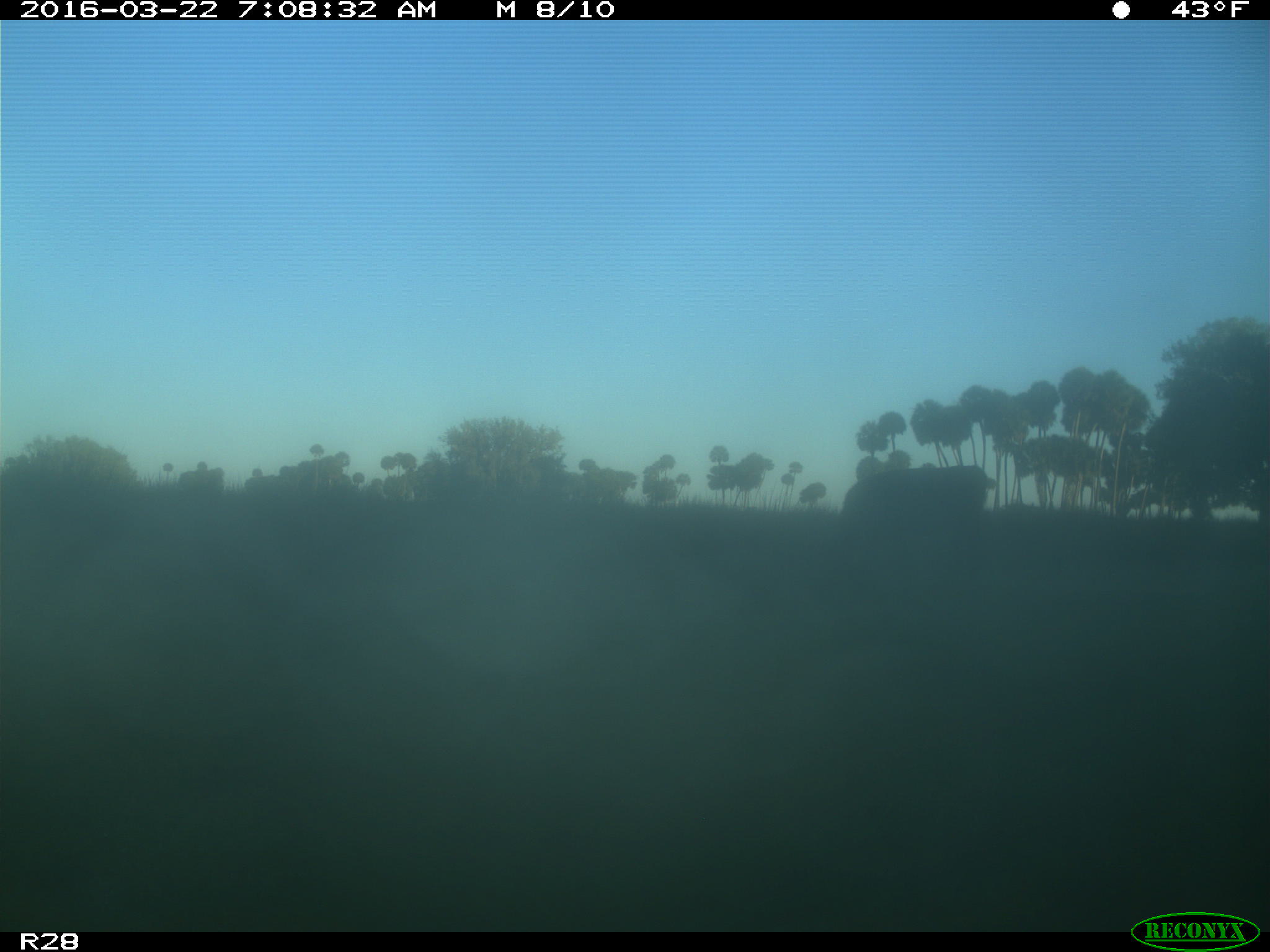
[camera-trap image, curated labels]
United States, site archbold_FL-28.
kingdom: Animalia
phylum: Chordata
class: Mammalia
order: Artiodactyla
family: Bovidae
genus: Bos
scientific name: Bos taurus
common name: domestic cow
Bos taurus (domestic cow).